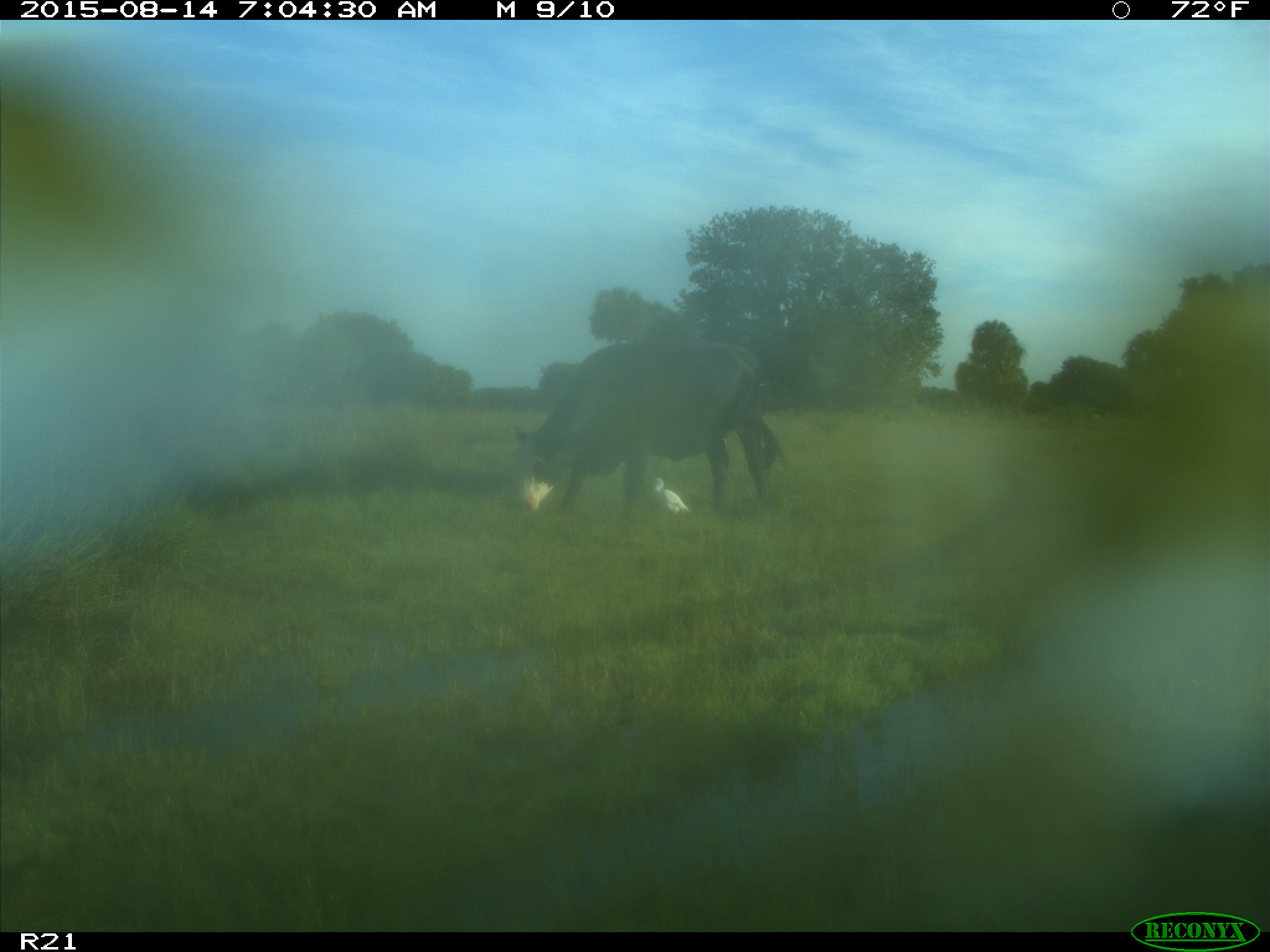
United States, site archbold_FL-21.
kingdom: Animalia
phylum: Chordata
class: Mammalia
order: Artiodactyla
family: Bovidae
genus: Bos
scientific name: Bos taurus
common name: domestic cow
Bos taurus (domestic cow).